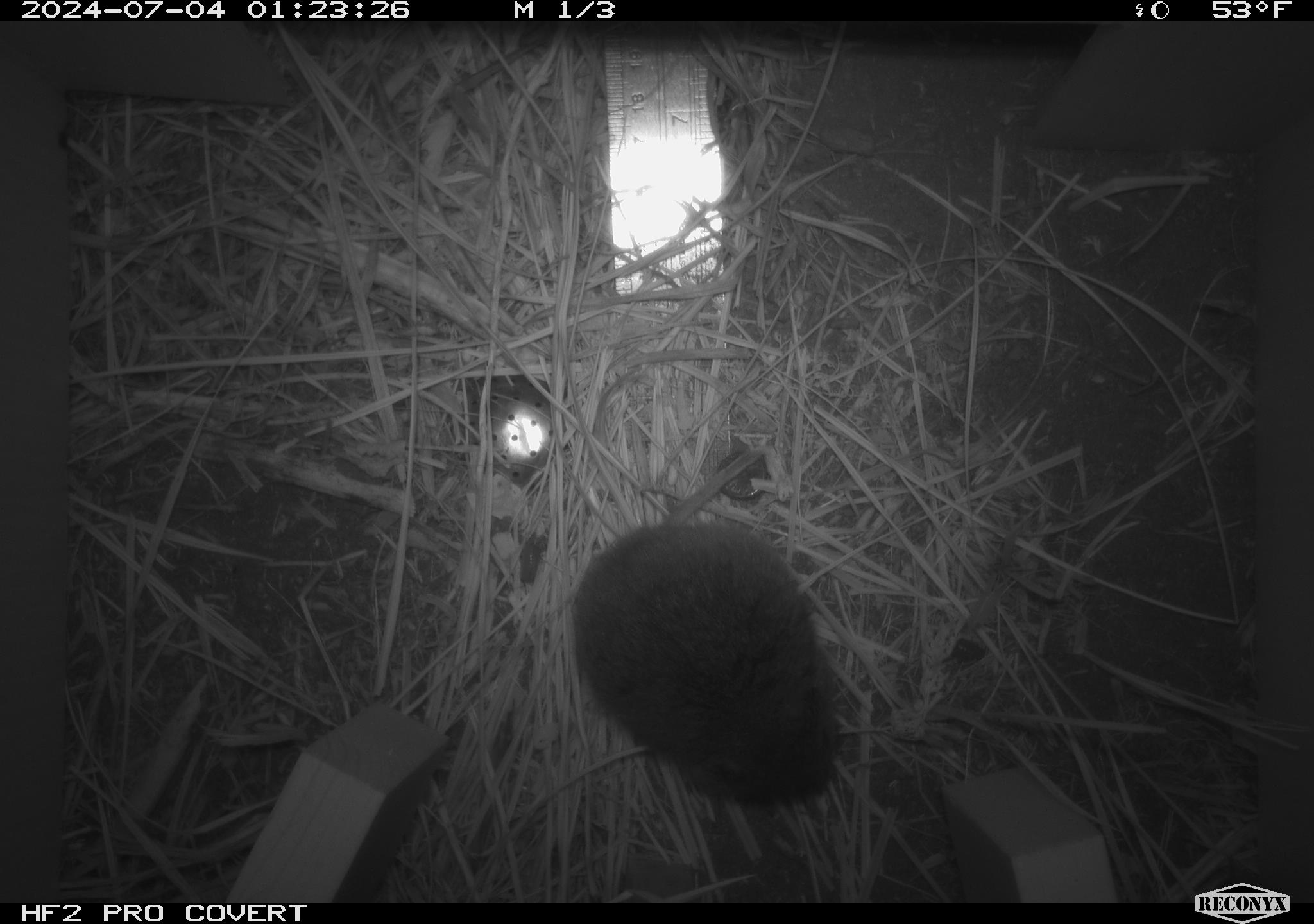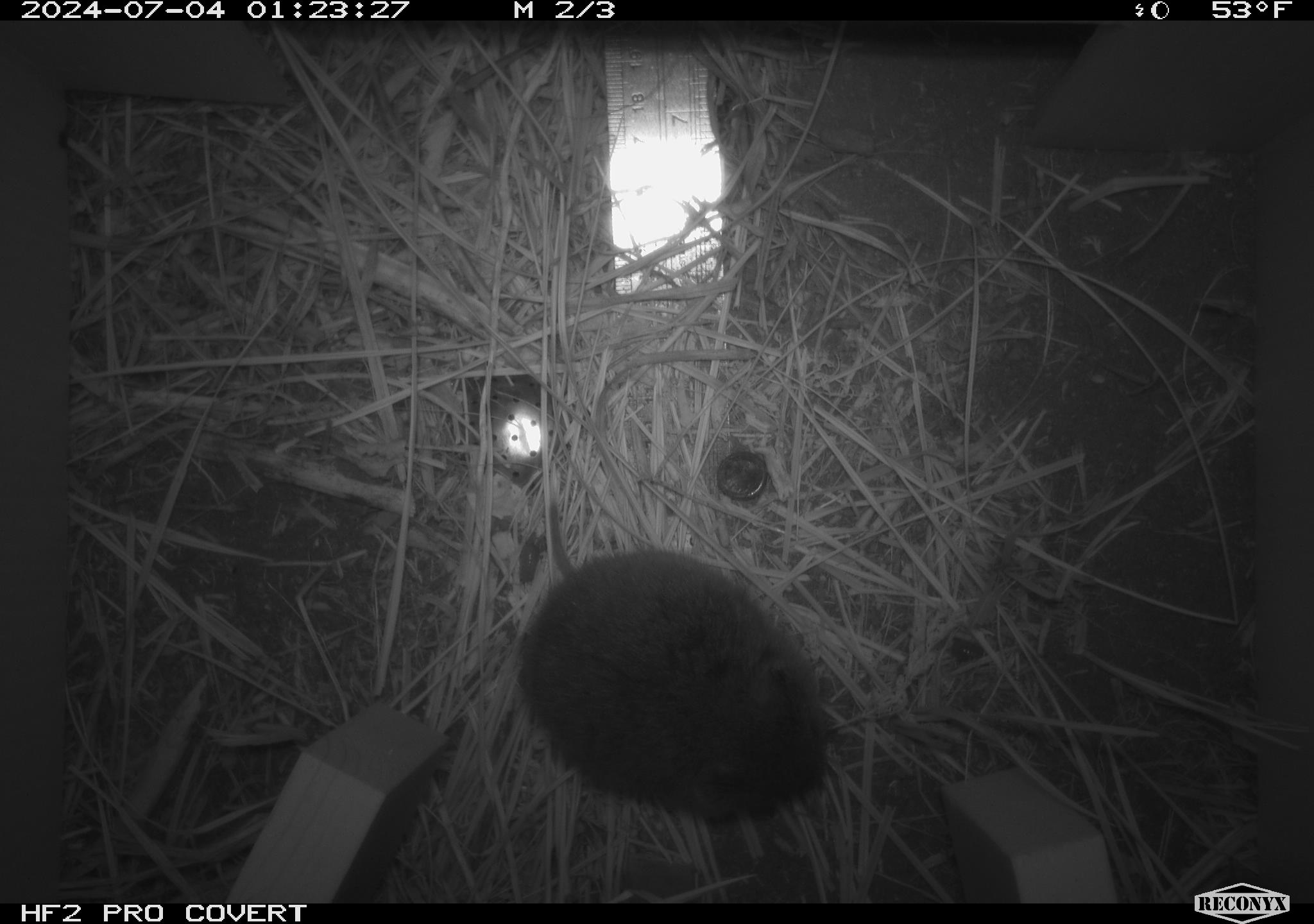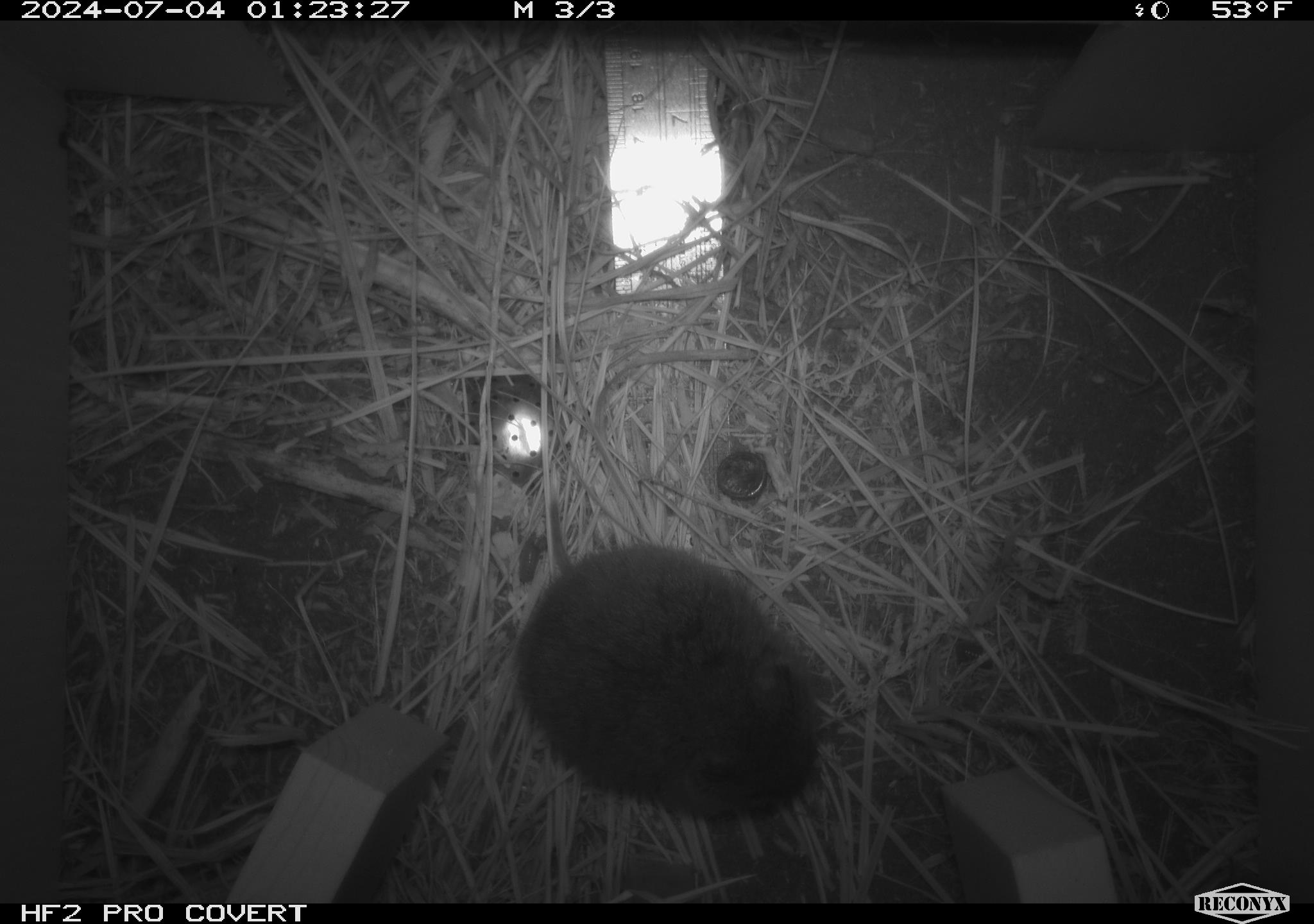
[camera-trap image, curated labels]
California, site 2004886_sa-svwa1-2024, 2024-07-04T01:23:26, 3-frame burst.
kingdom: Animalia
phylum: Chordata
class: Mammalia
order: Rodentia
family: Cricetidae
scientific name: Arvicolinae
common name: voles, lemmings, and muskrats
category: arvicolinae subfamily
Arvicolinae subfamily (voles, lemmings, and muskrats) (Arvicolinae).